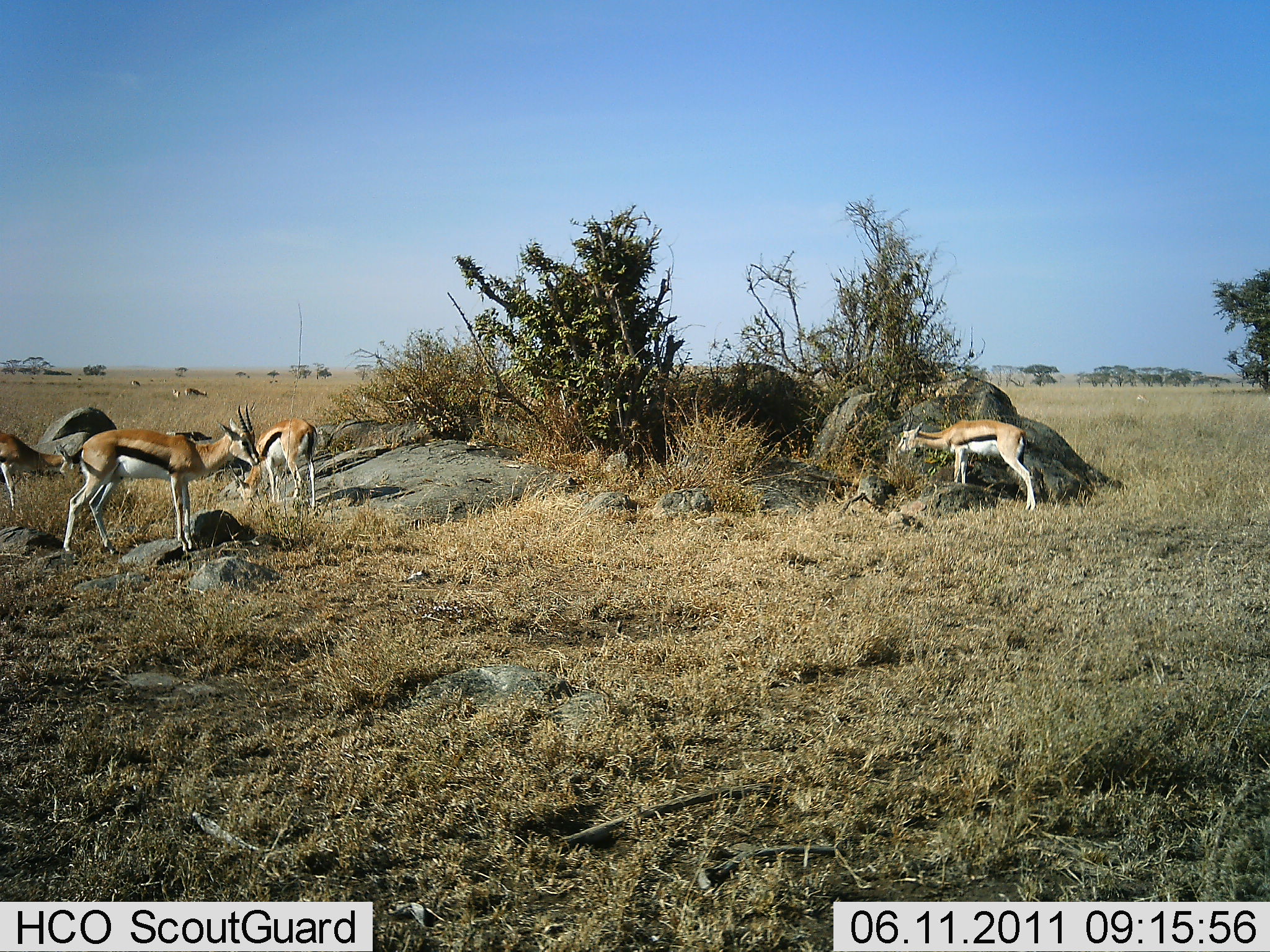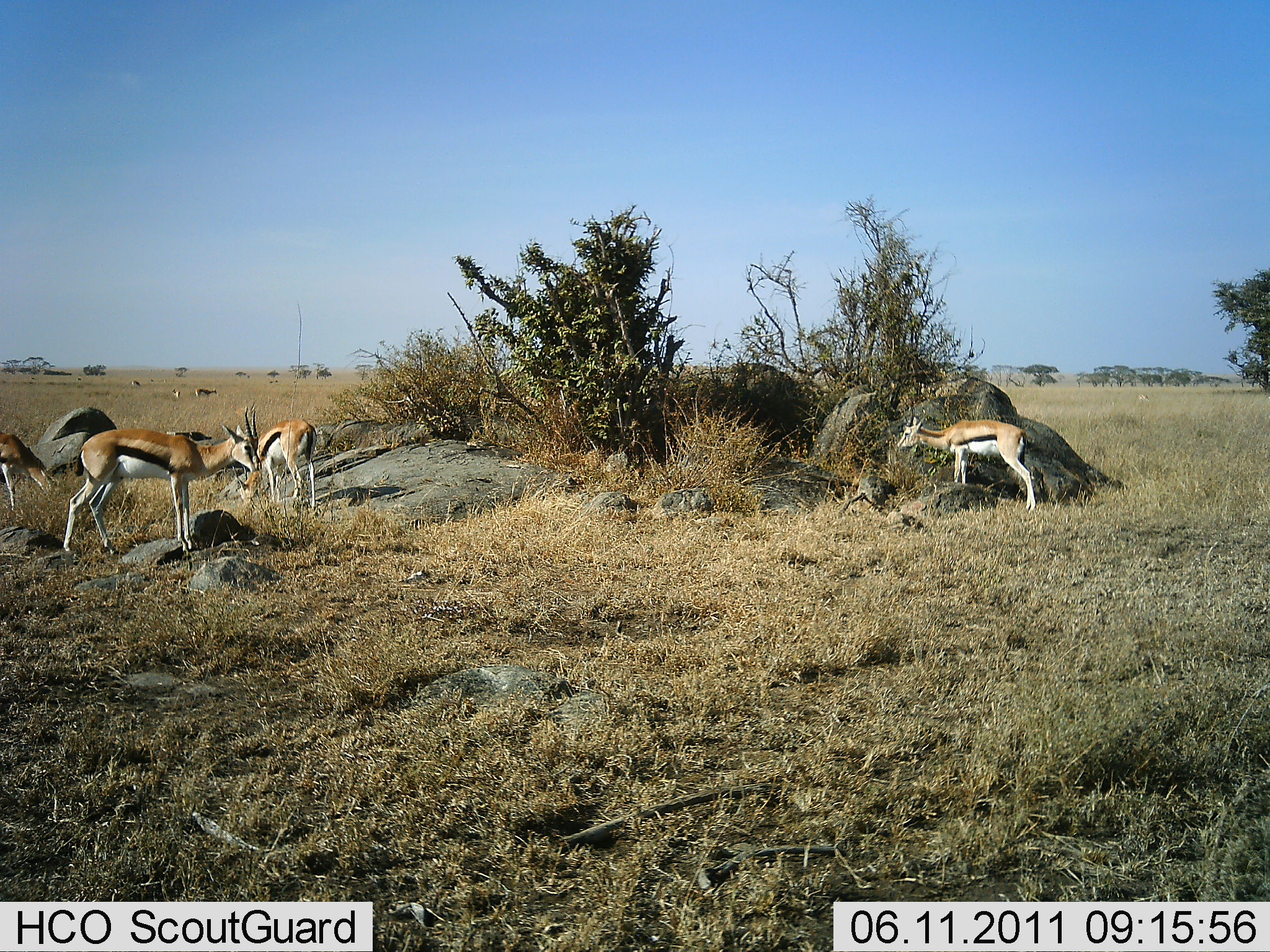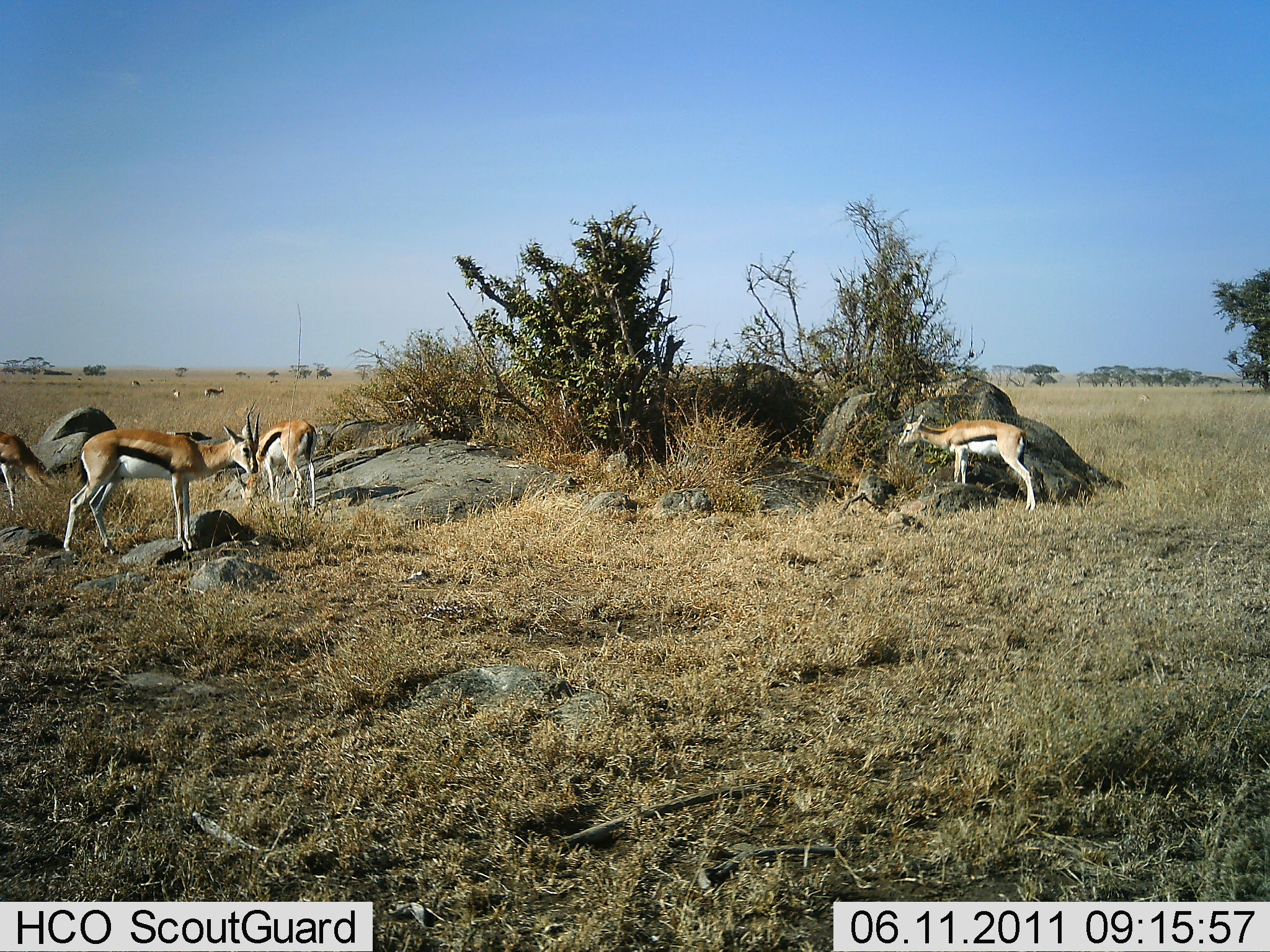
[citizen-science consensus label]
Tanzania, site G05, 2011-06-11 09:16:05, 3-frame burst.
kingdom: Animalia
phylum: Chordata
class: Mammalia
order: Artiodactyla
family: Bovidae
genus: Eudorcas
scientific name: Eudorcas thomsonii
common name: thomson's gazelle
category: gazellethomsons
Gazellethomsons (thomson's gazelle) (Eudorcas thomsonii), count 4. Behavior (volunteer vote fractions): standing 69%, resting 0%, moving 15%, interacting 0%. Young present (vote fraction): 0%. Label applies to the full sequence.